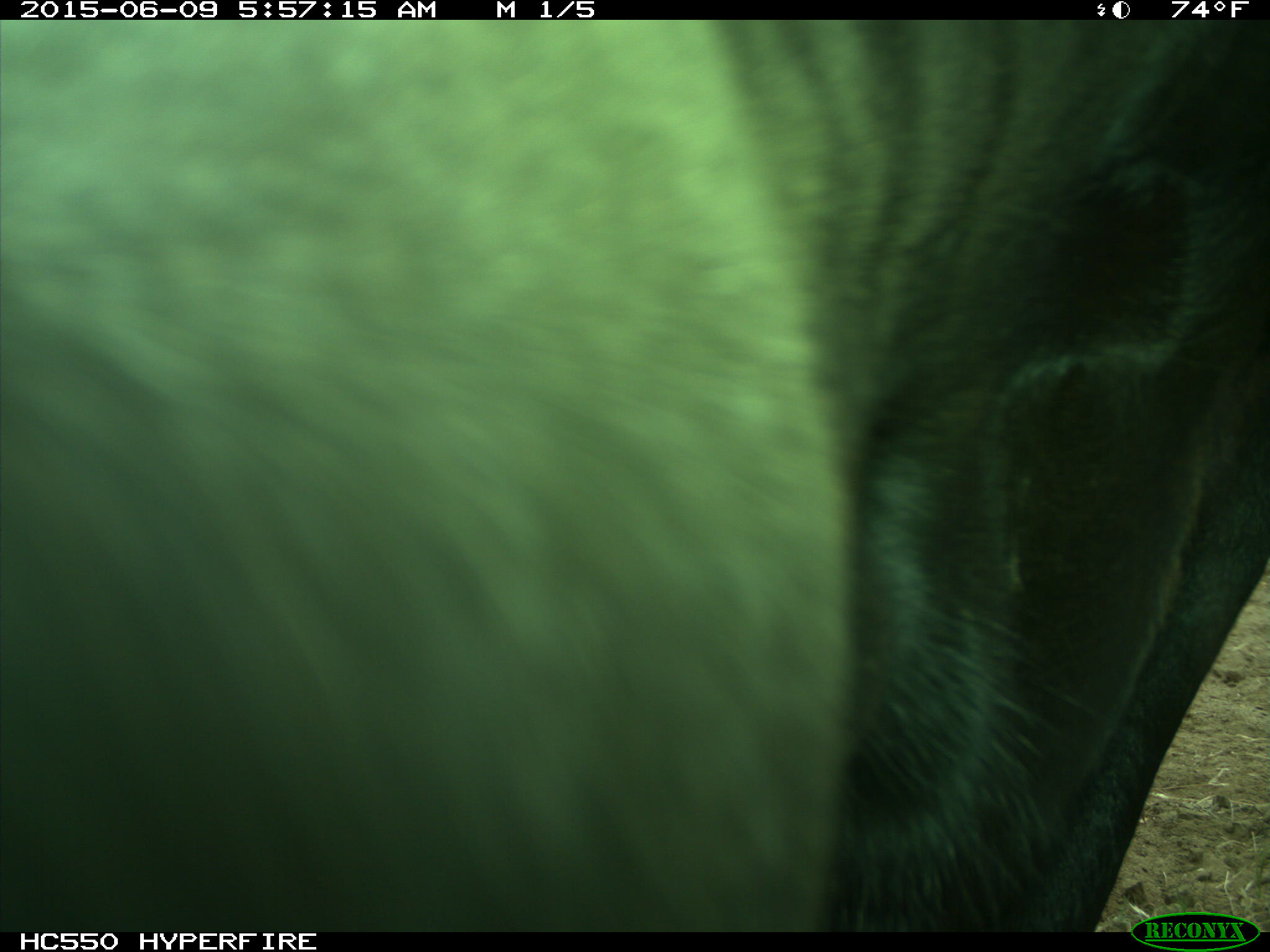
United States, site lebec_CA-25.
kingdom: Animalia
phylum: Chordata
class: Mammalia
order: Artiodactyla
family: Bovidae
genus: Bos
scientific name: Bos taurus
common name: domestic cow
Bos taurus (domestic cow).